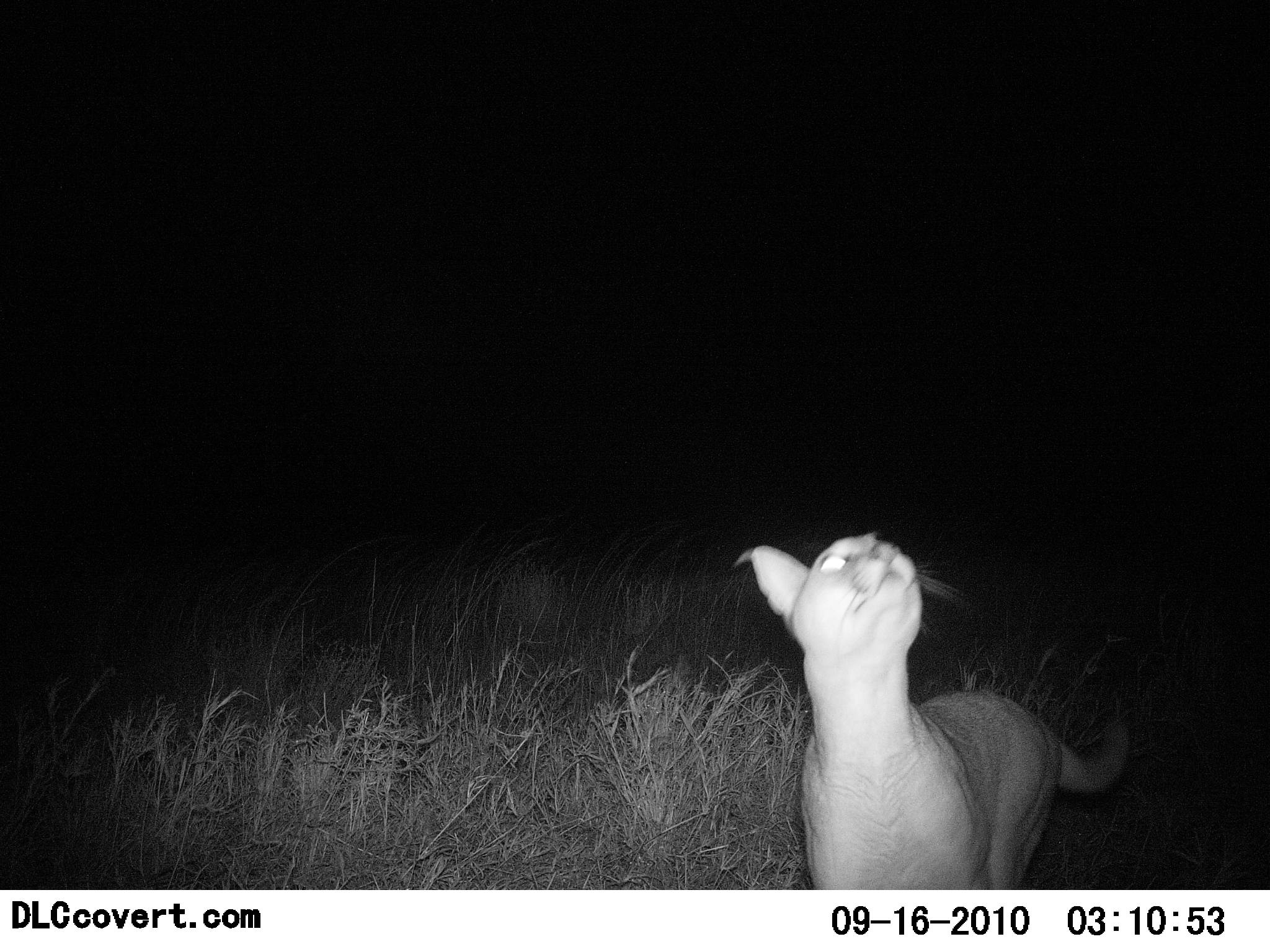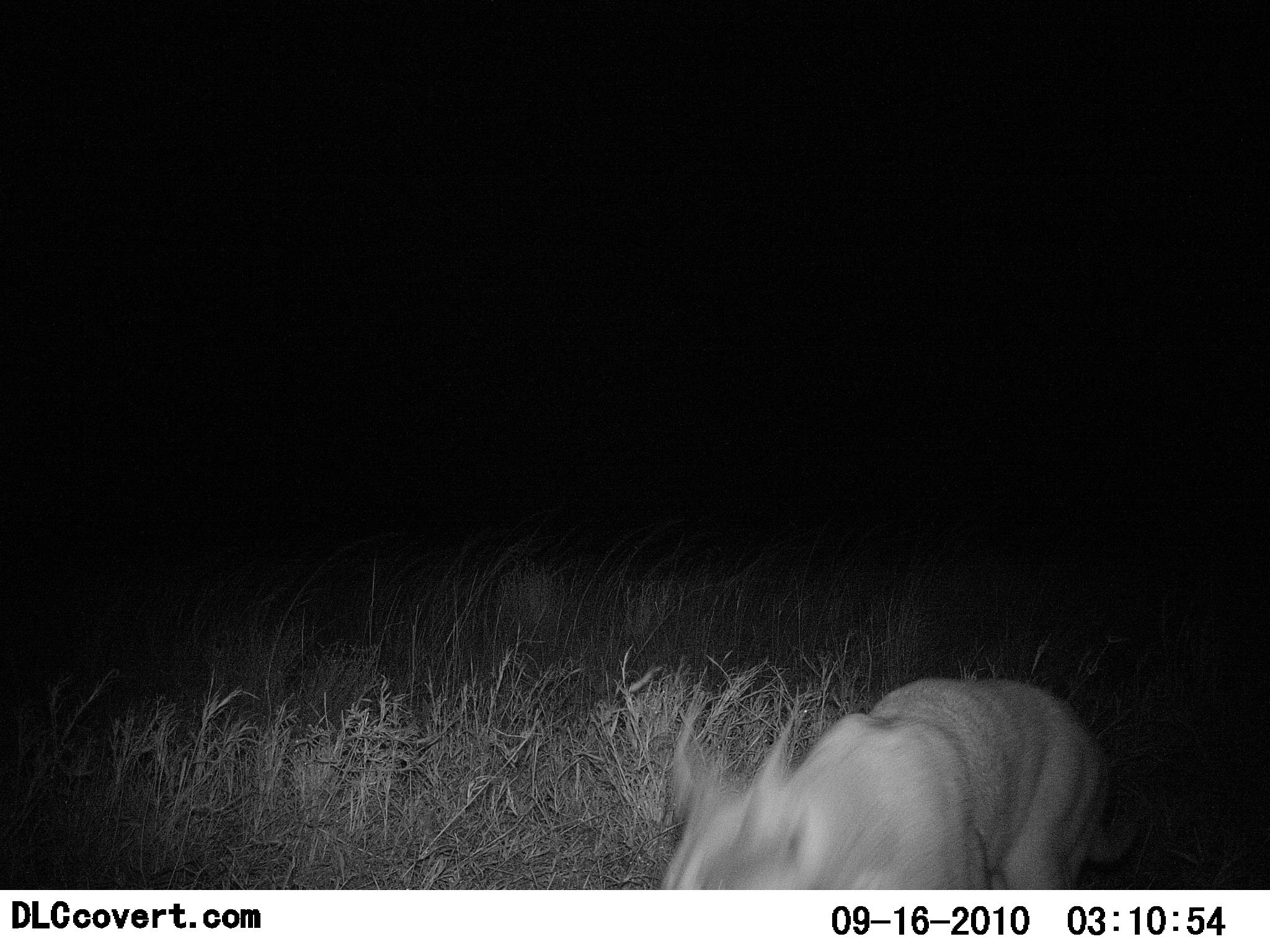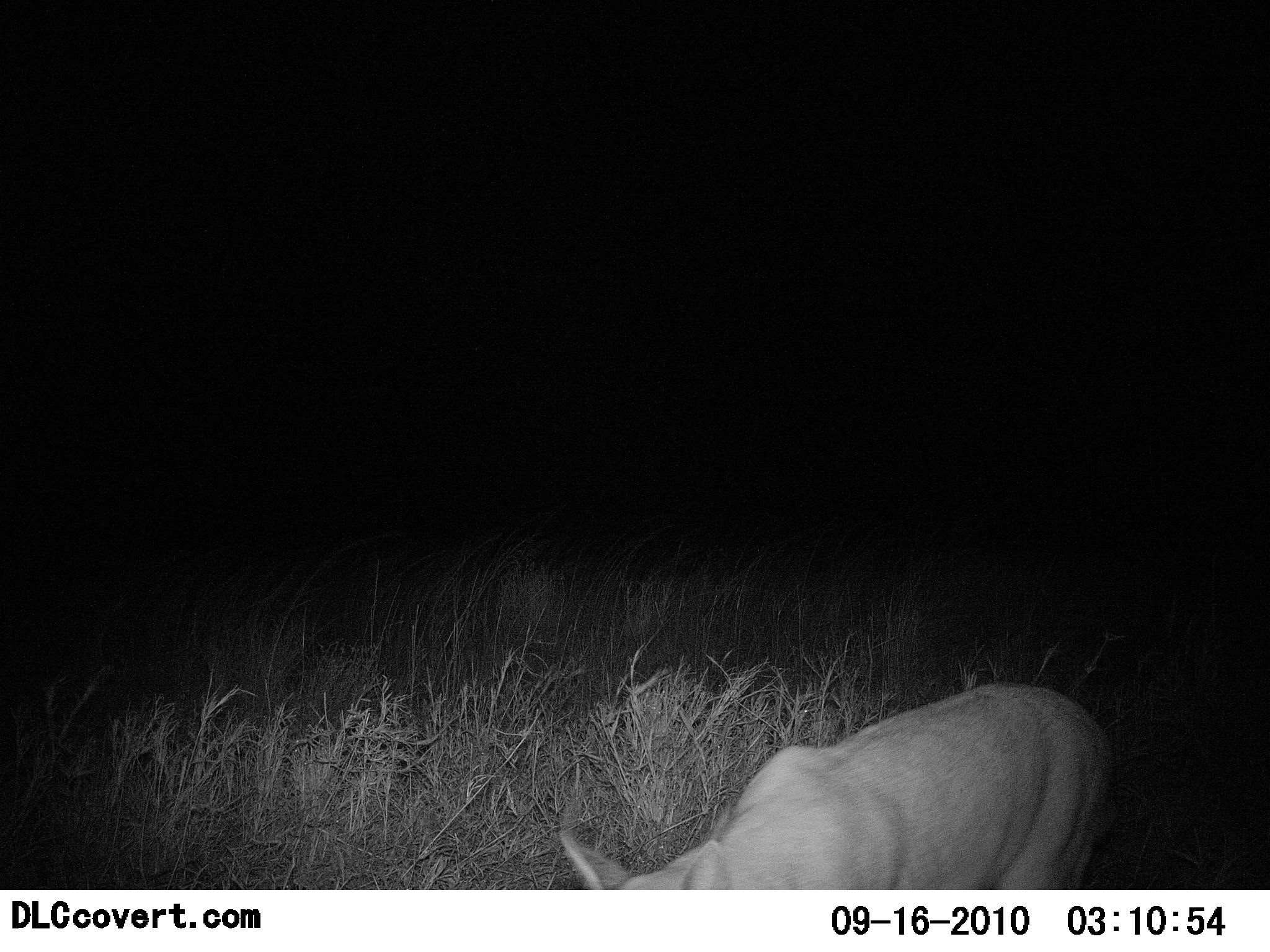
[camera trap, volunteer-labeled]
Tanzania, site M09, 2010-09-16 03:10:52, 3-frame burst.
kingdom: Animalia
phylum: Chordata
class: Mammalia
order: Carnivora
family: Felidae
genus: Caracal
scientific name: Caracal caracal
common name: caracal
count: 1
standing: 61%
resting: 0%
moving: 50%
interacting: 0%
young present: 0%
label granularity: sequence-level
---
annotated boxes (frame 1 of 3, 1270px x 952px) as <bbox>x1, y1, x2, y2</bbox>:
animal: <bbox>733, 529, 1132, 889</bbox>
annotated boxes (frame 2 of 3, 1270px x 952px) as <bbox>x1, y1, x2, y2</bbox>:
animal: <bbox>647, 672, 1140, 888</bbox>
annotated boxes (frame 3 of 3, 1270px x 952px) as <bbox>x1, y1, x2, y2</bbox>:
animal: <bbox>556, 684, 1125, 889</bbox>